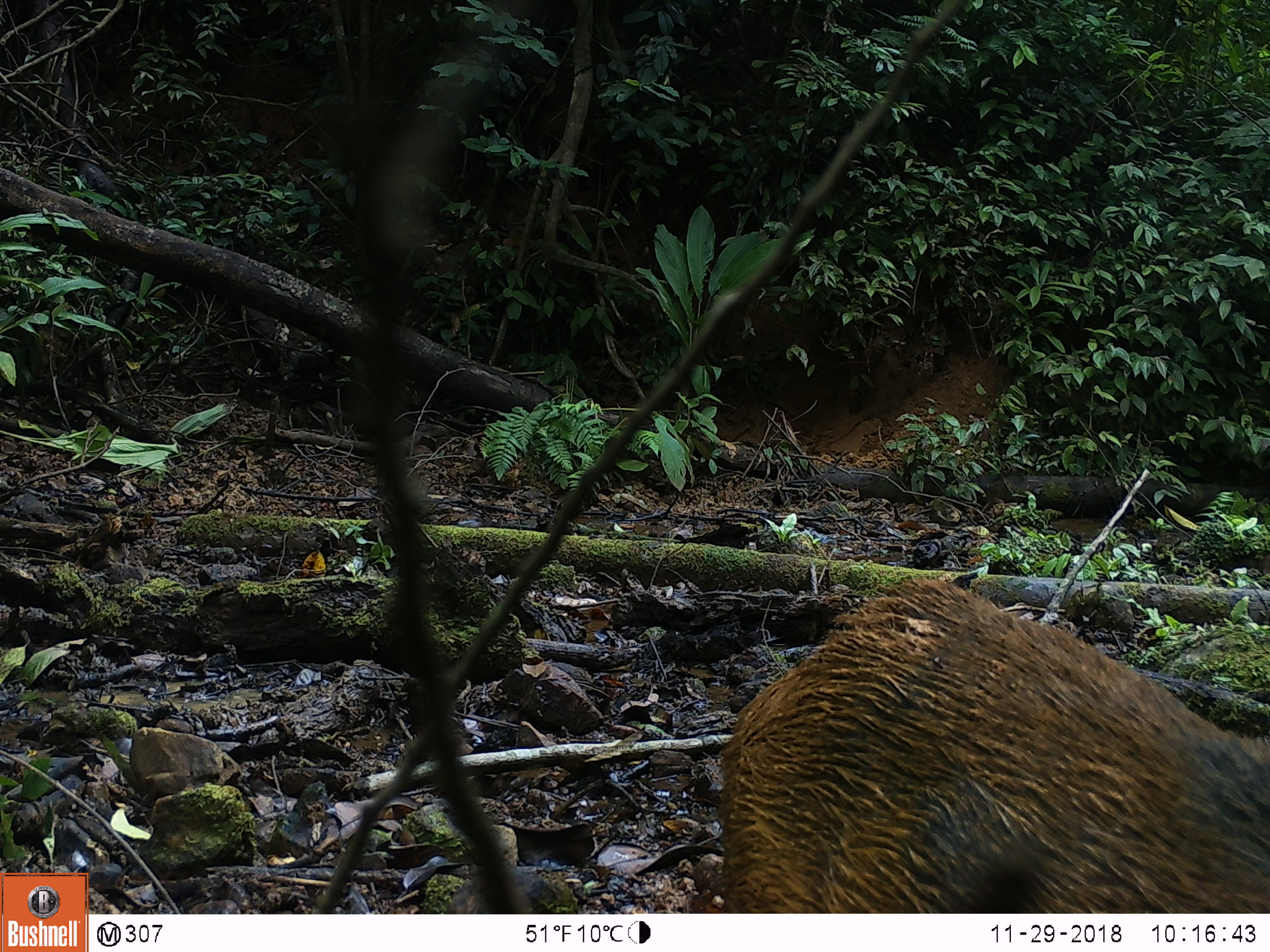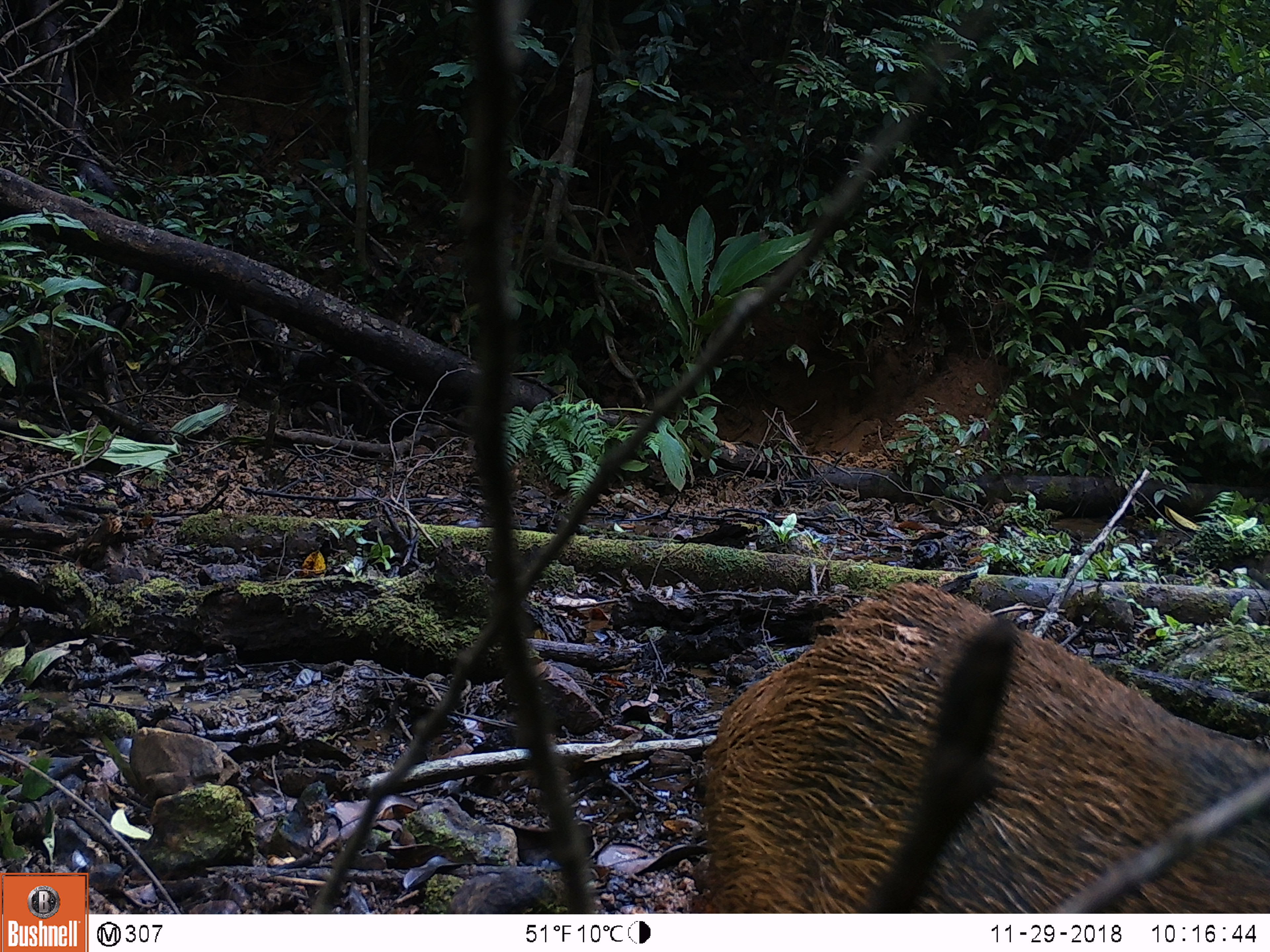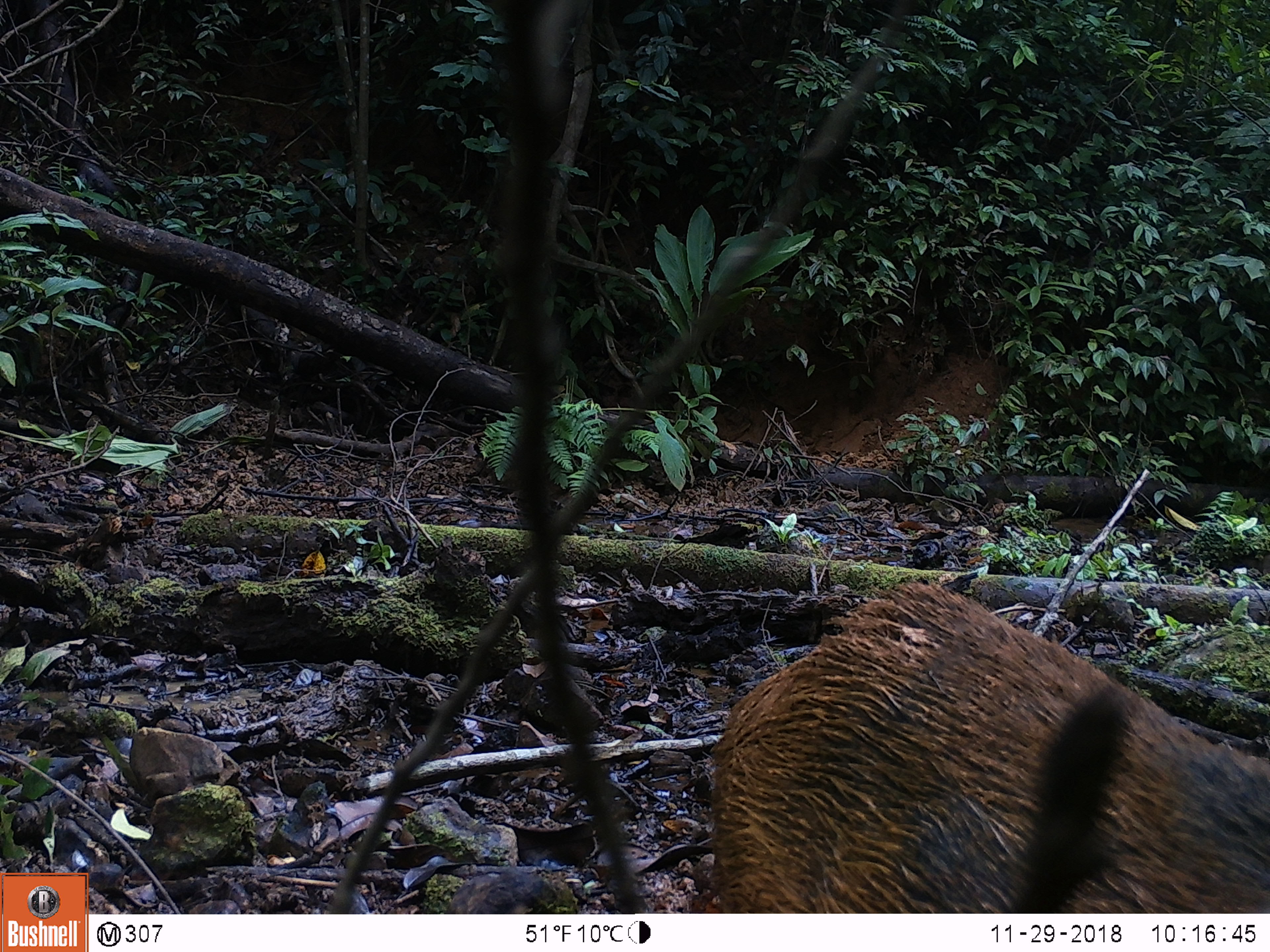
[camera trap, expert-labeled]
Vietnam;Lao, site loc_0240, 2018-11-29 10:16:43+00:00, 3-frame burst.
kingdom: Animalia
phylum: Chordata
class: Mammalia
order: Artiodactyla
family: Suidae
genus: Sus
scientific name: Sus scrofa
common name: eurasian wild pig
Eurasian wild pig (Sus scrofa). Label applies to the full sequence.